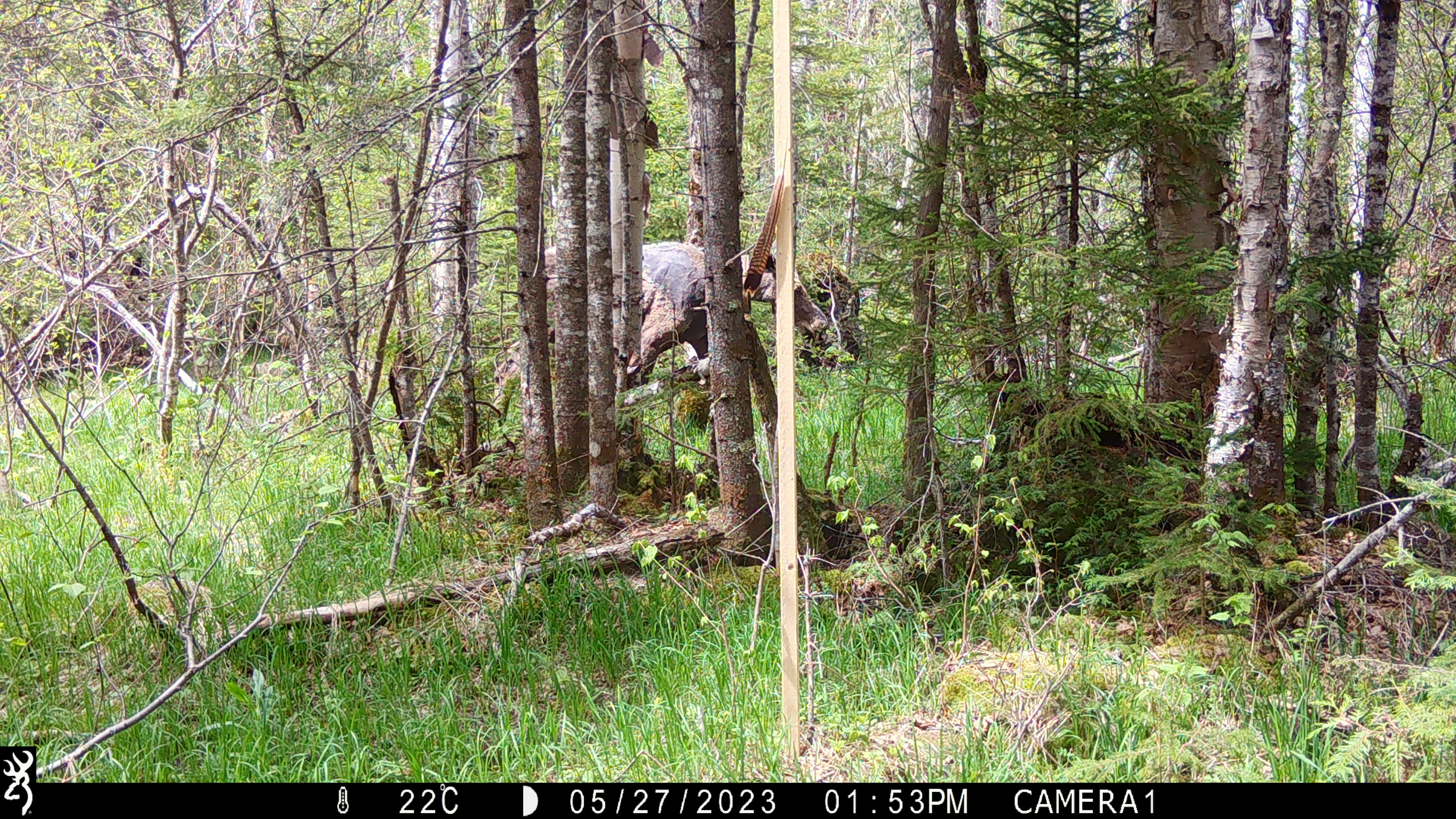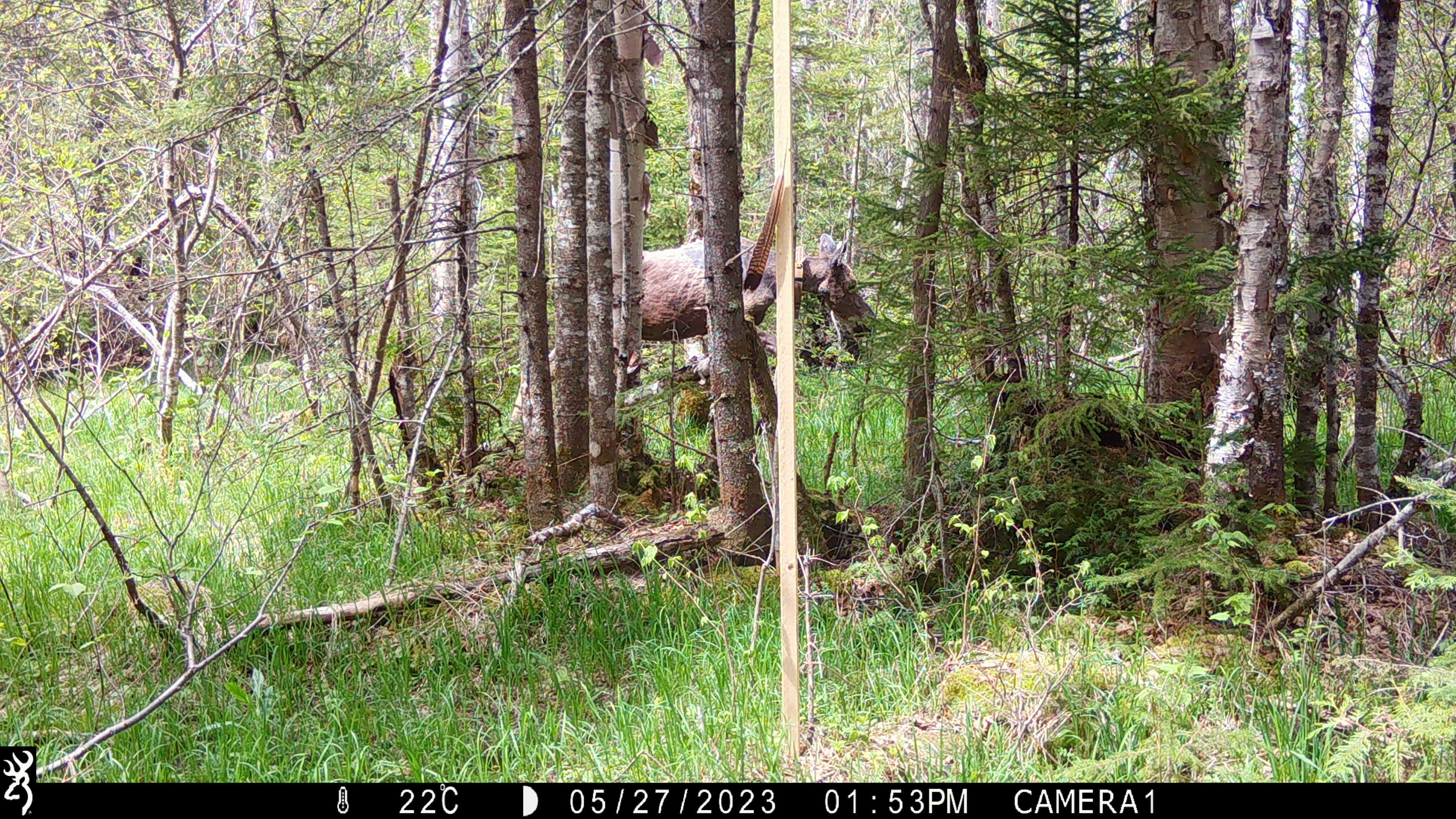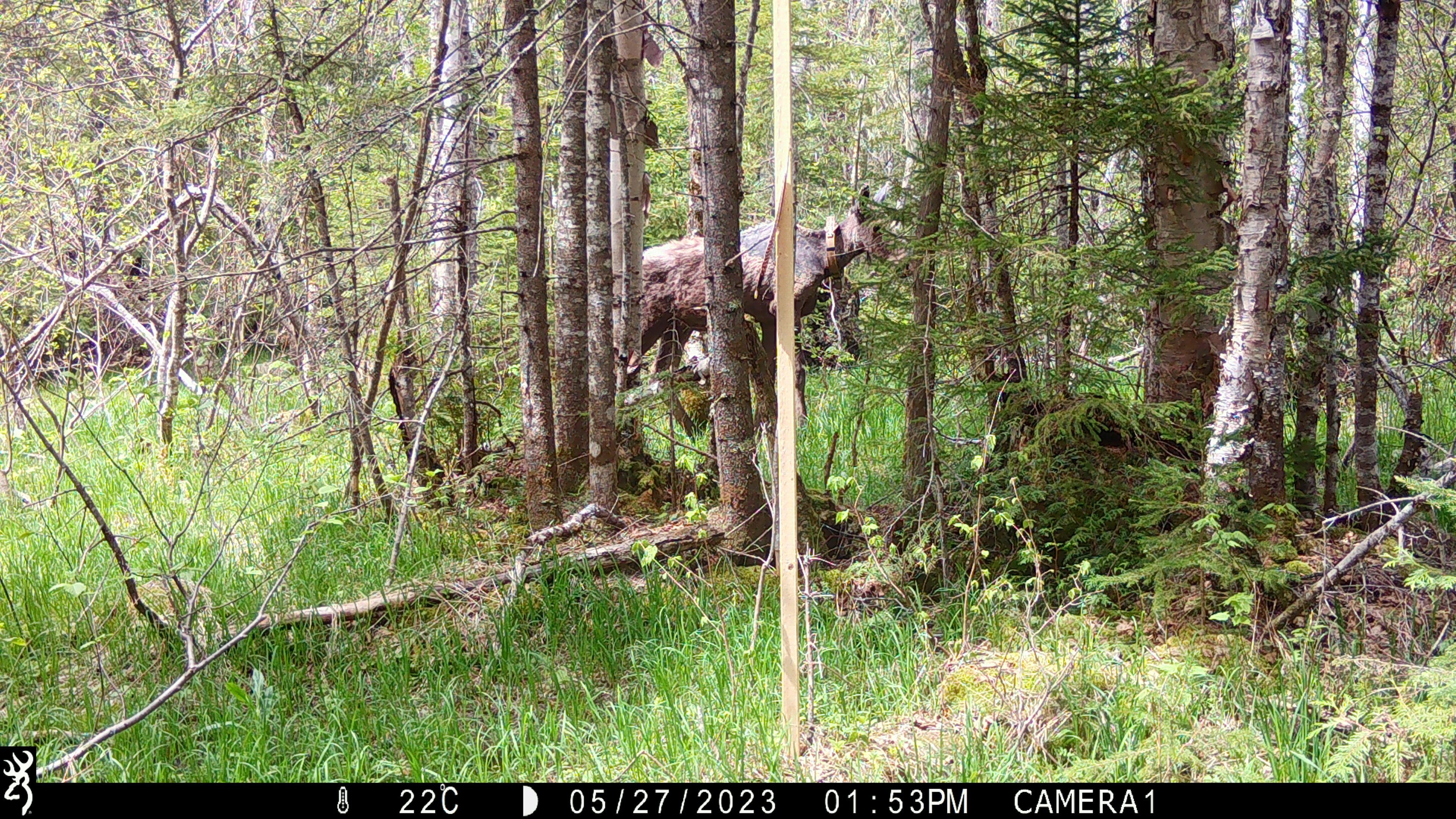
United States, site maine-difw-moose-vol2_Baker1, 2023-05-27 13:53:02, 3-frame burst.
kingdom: Animalia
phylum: Chordata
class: Mammalia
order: Artiodactyla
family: Cervidae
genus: Alces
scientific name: Alces alces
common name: moose